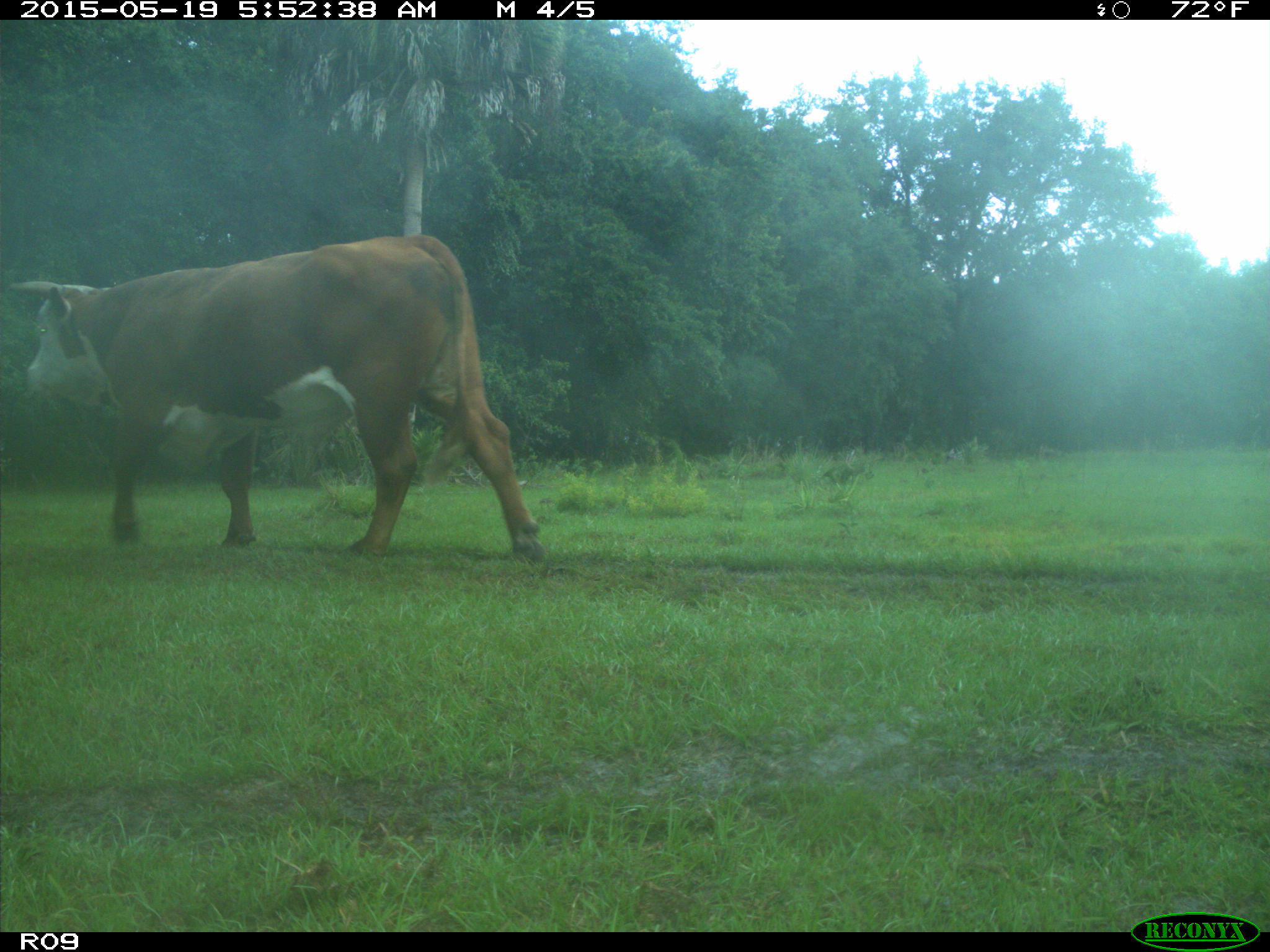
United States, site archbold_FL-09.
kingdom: Animalia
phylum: Chordata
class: Mammalia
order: Artiodactyla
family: Bovidae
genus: Bos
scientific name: Bos taurus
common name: domestic cow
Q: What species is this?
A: Bos taurus (domestic cow).